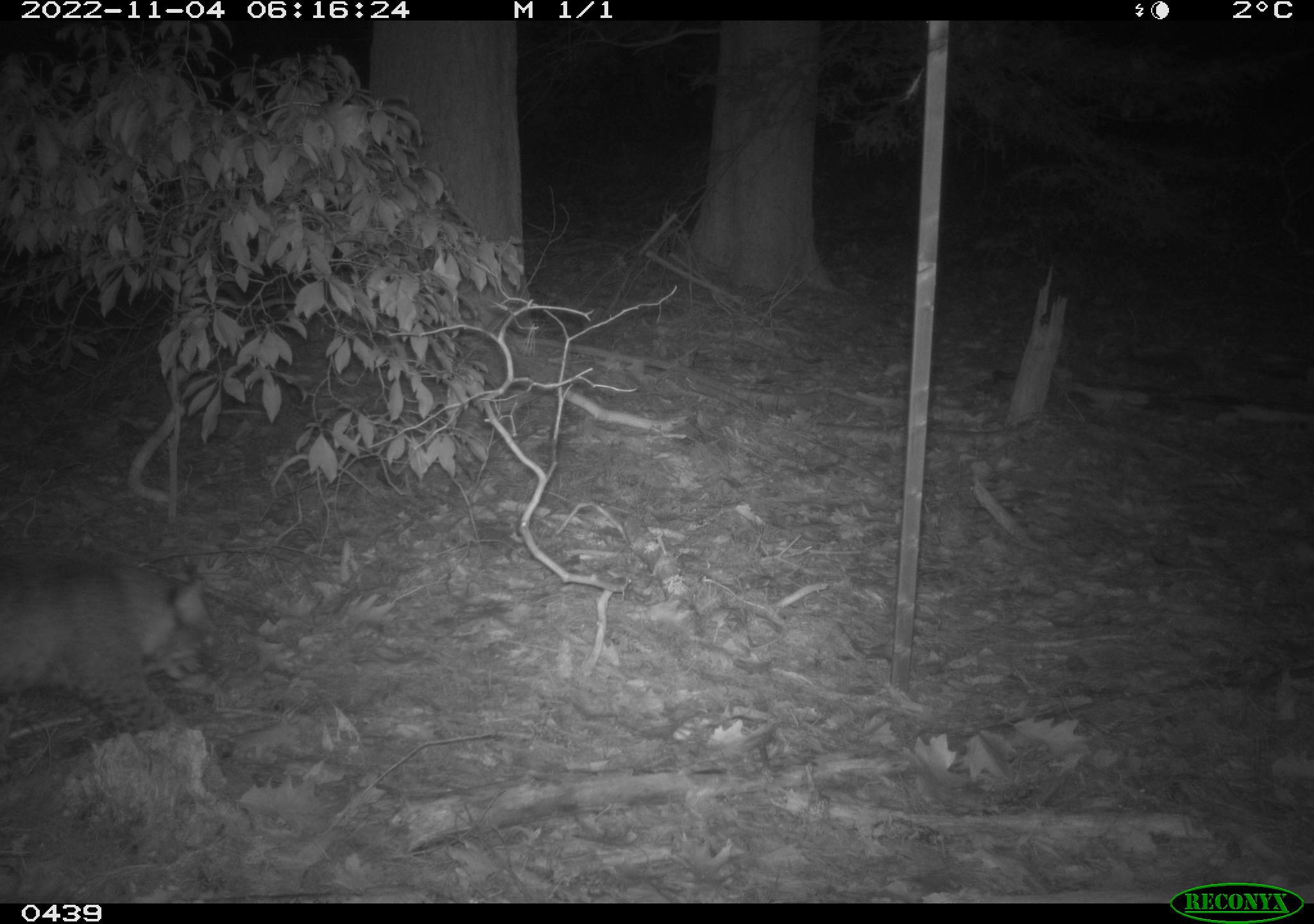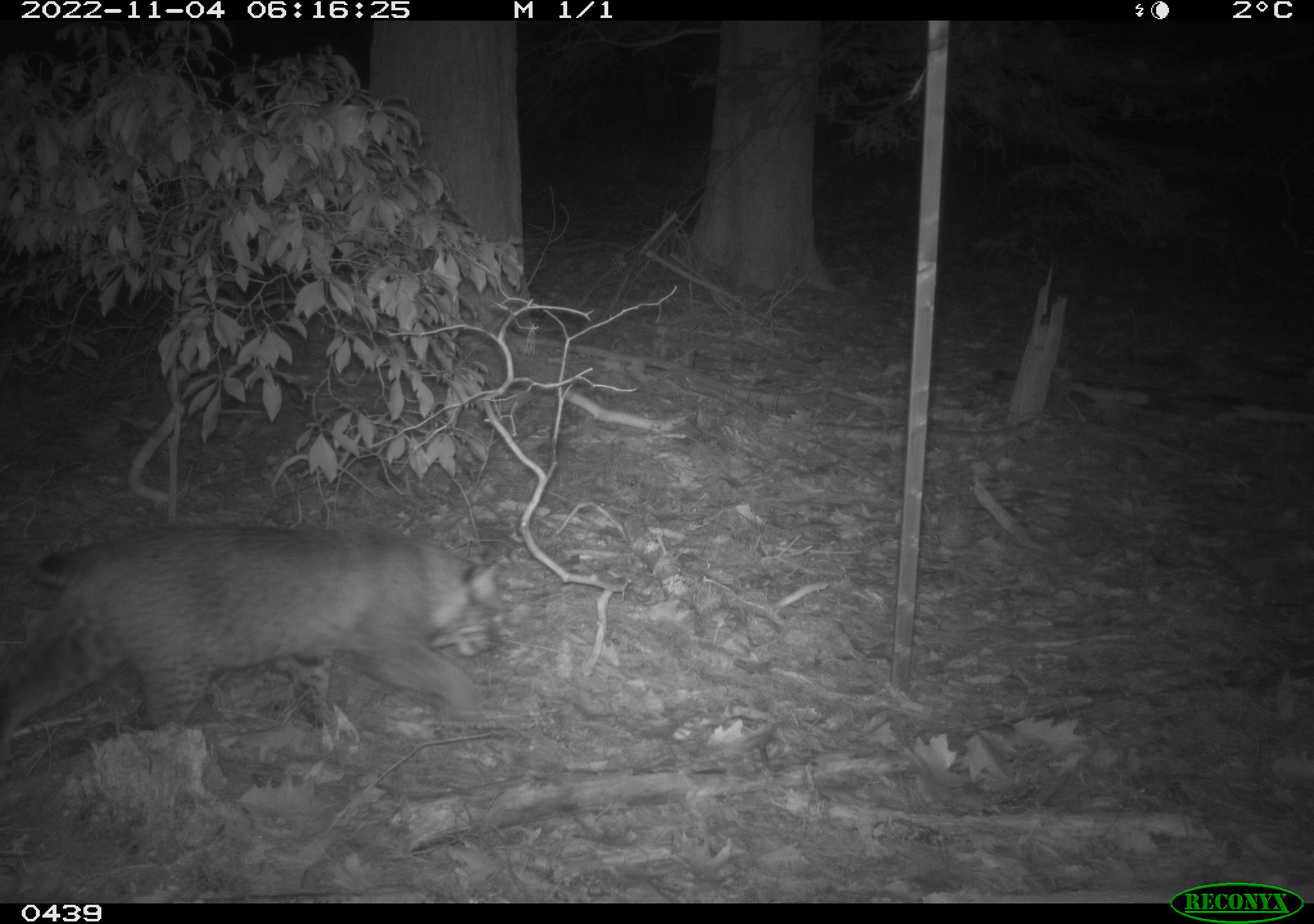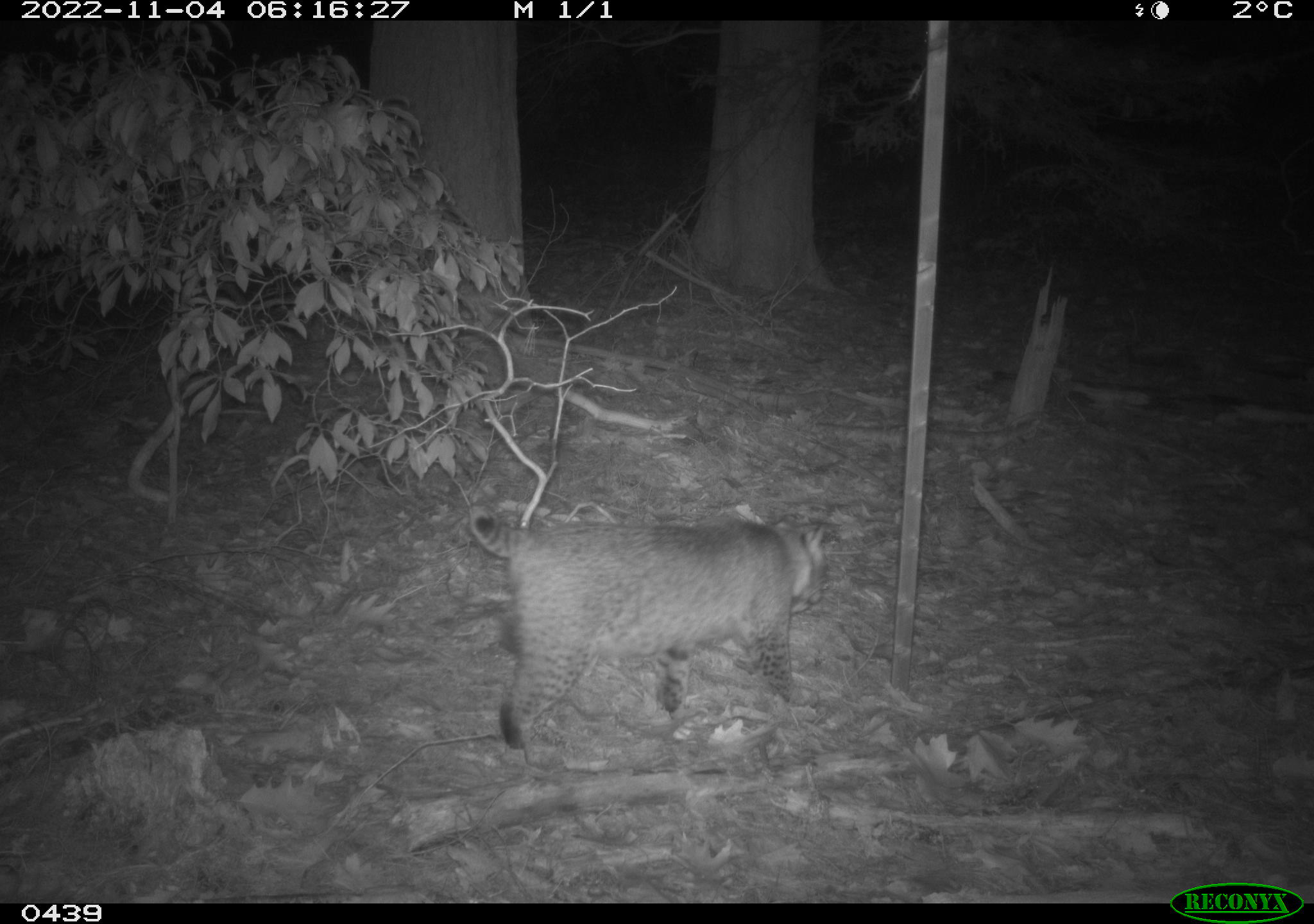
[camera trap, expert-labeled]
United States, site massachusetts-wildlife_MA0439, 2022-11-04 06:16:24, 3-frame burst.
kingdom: Animalia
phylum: Chordata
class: Mammalia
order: Carnivora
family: Felidae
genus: Lynx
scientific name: Lynx rufus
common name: bobcat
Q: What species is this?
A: Bobcat (Lynx rufus).